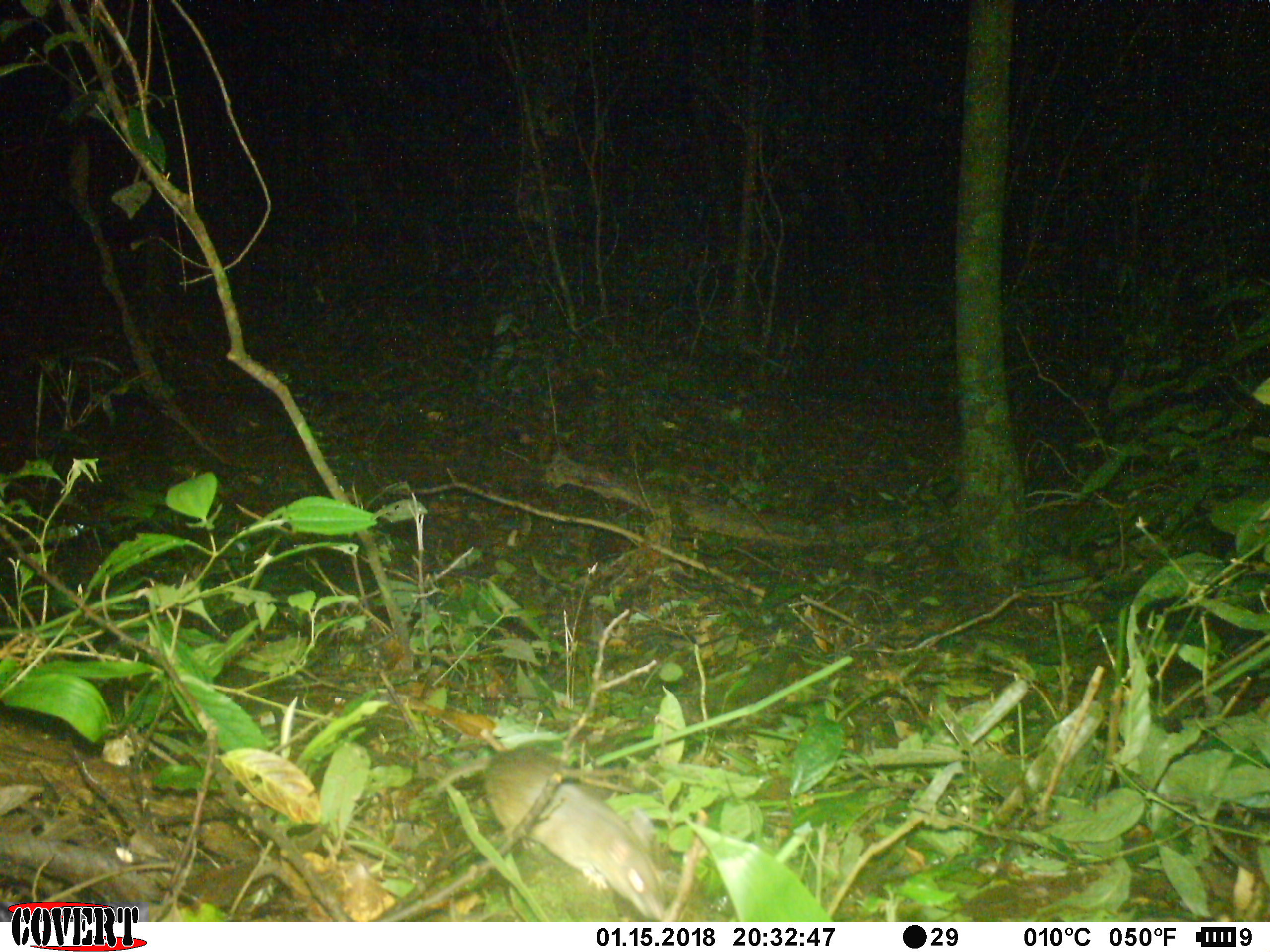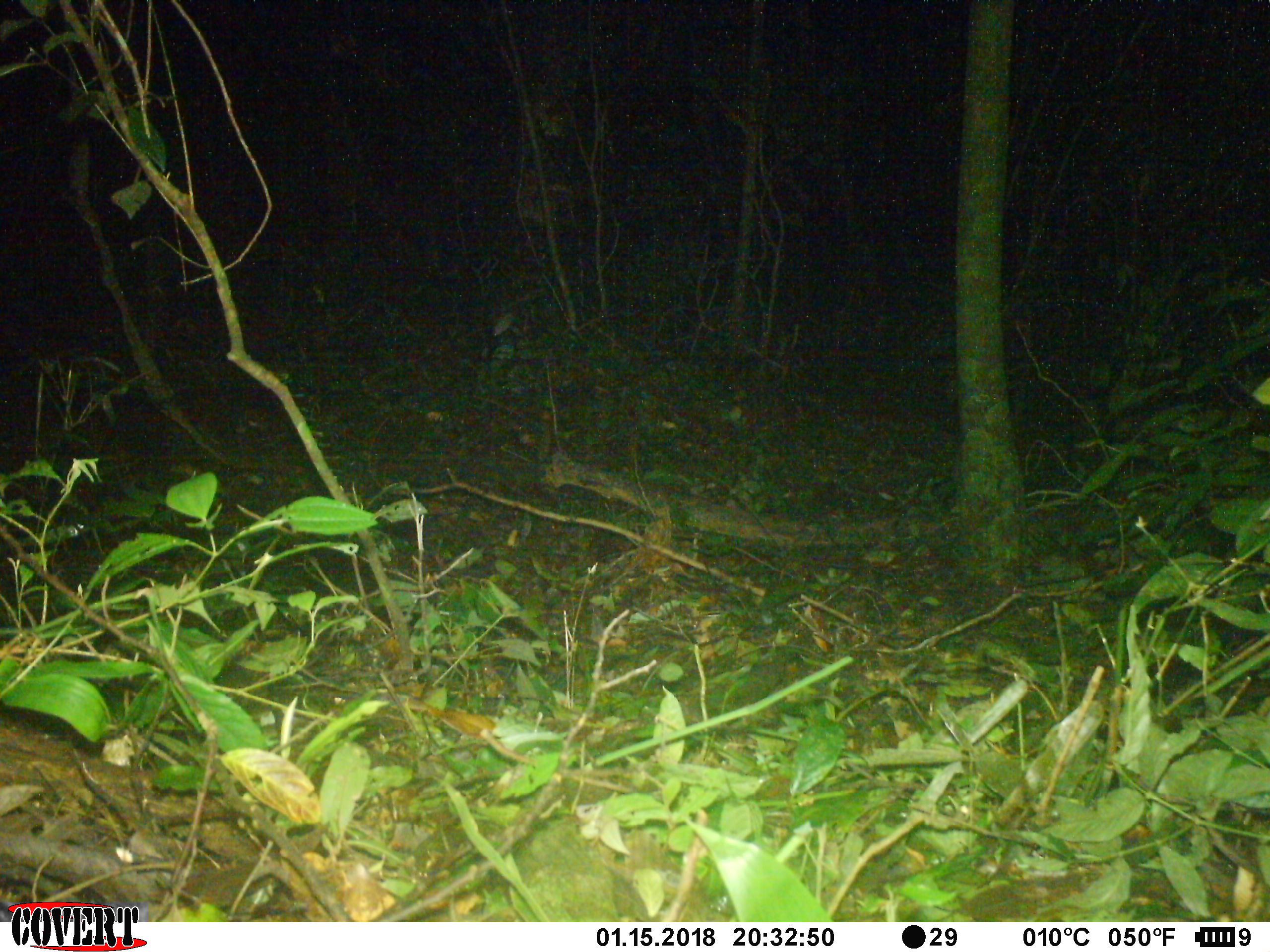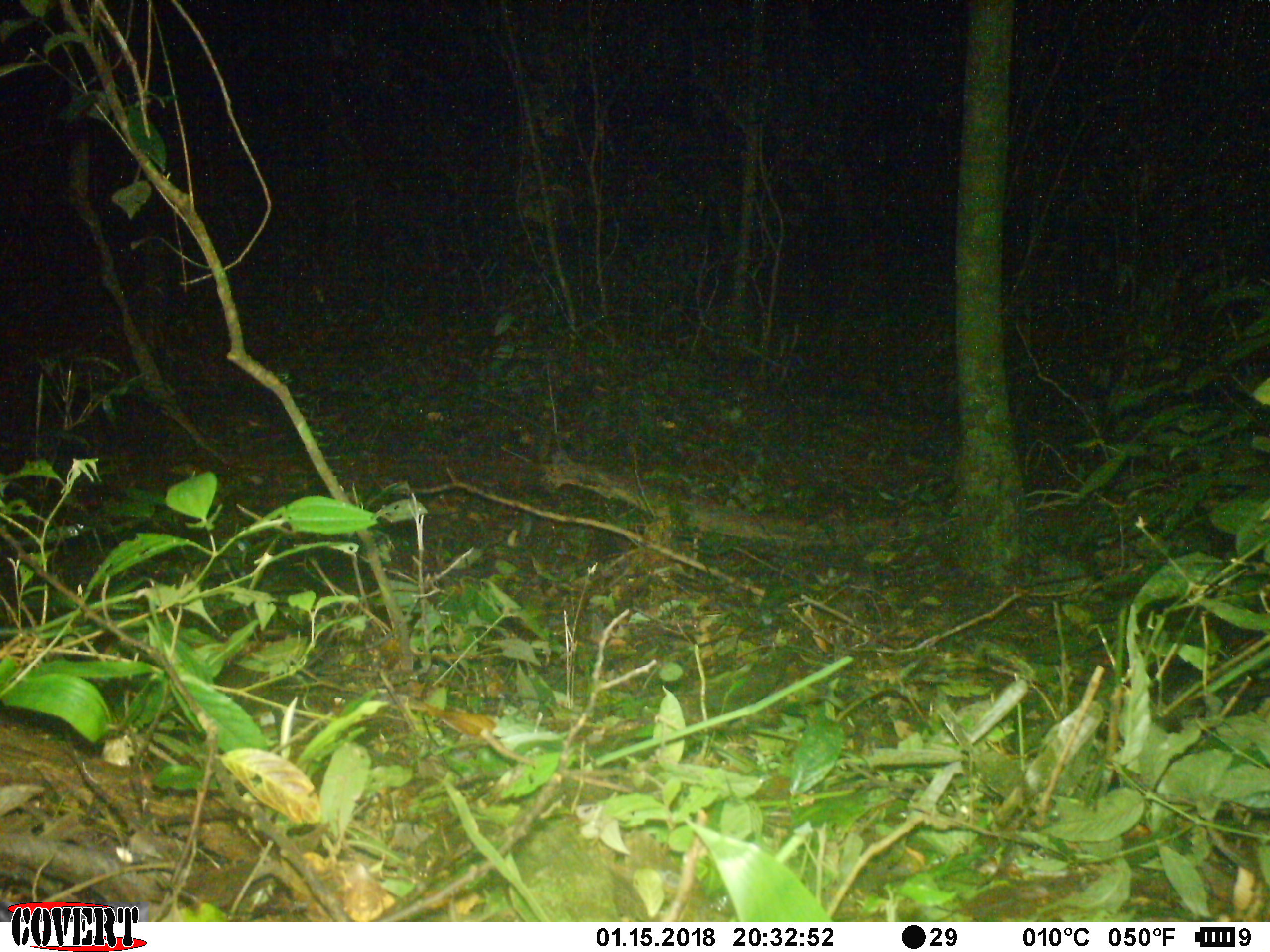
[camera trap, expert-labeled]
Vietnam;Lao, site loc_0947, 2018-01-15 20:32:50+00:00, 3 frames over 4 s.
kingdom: Animalia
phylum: Chordata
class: Mammalia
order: Rodentia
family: Muridae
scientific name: Muridae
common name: old-world mice and rats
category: unidentified murid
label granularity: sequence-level